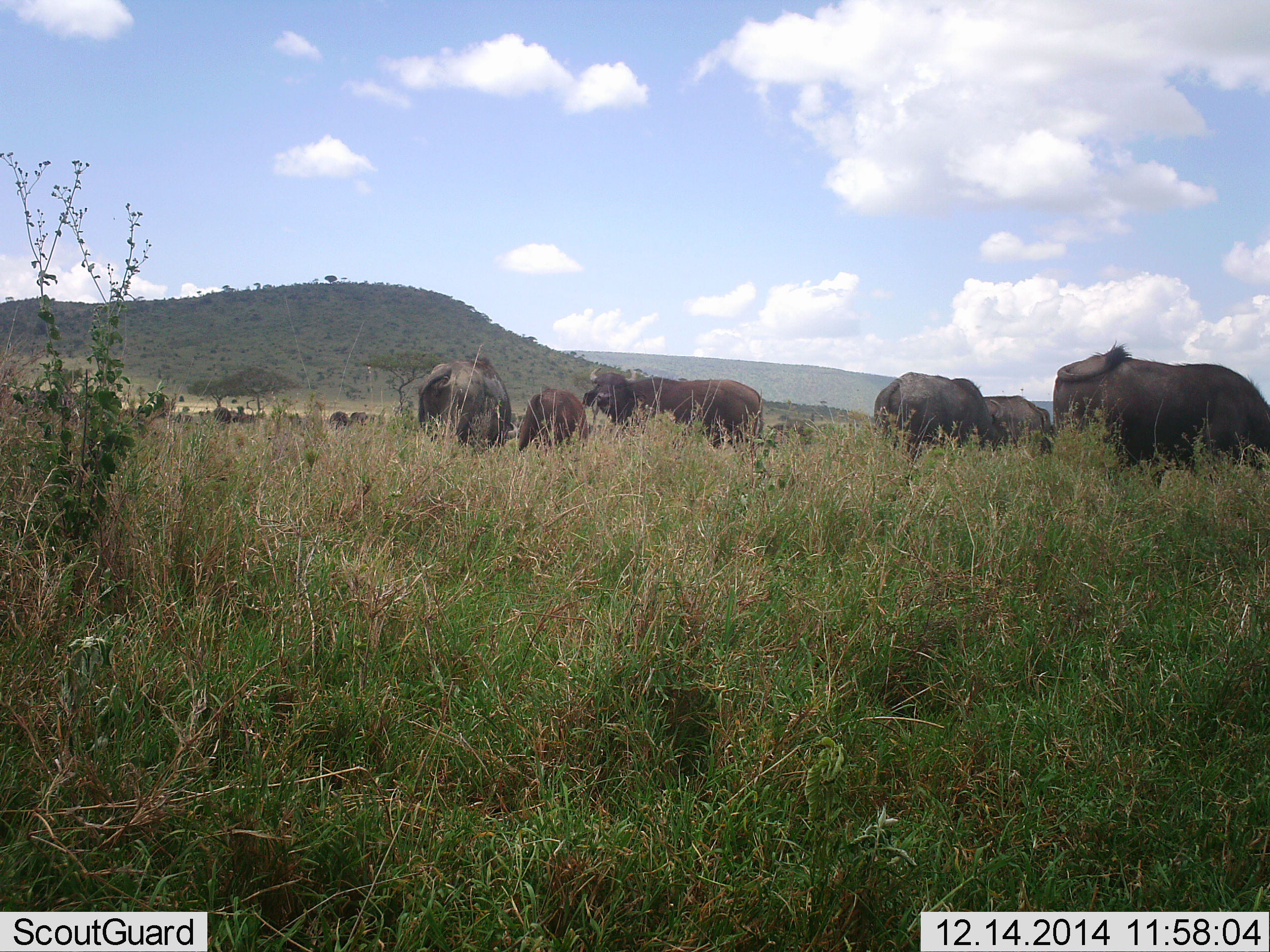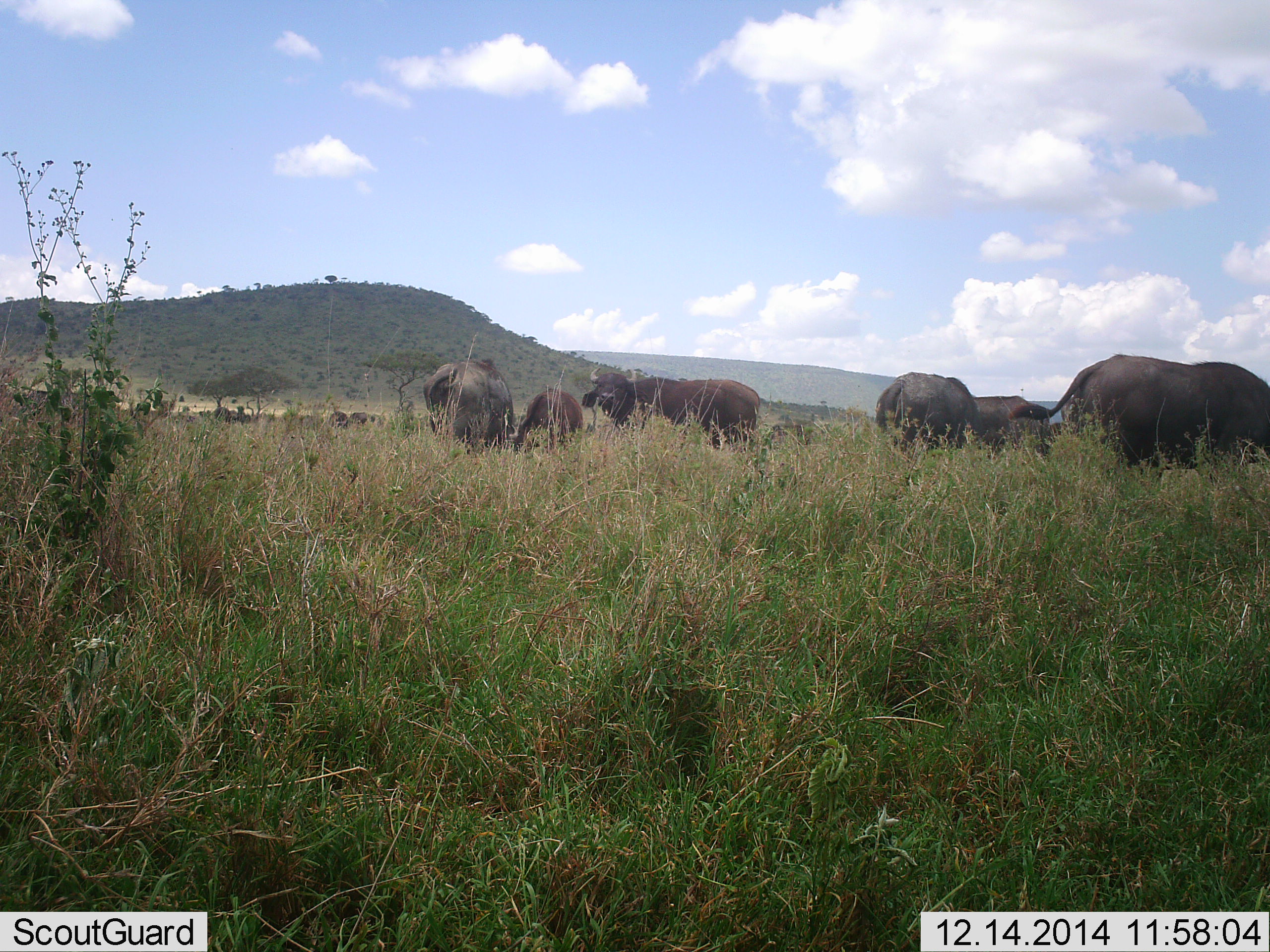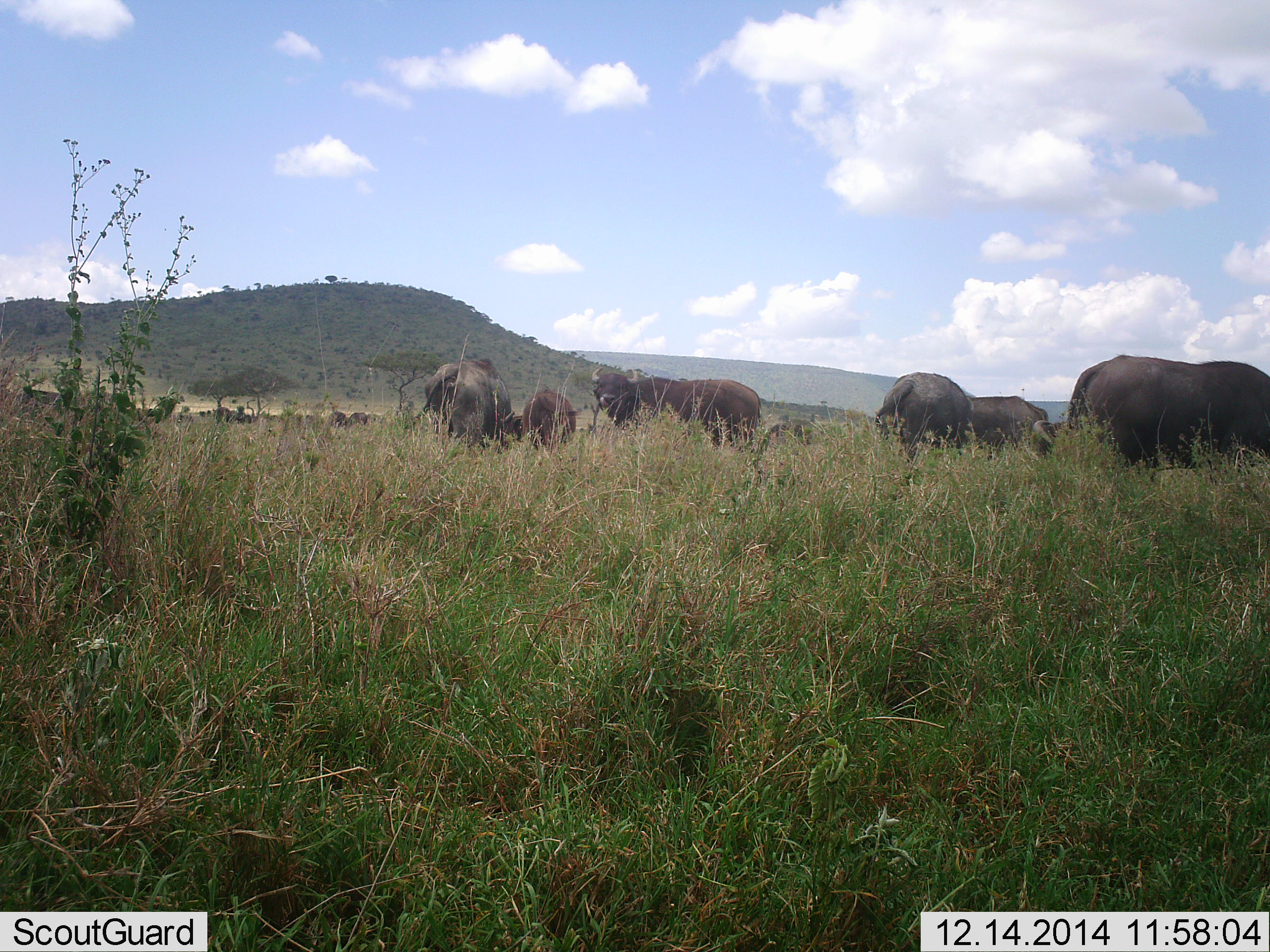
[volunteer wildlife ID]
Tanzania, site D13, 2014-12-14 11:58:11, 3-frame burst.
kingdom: Animalia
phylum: Chordata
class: Mammalia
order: Artiodactyla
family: Bovidae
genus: Syncerus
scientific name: Syncerus caffer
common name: cape buffalo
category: buffalo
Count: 6.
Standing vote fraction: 60%.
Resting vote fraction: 0%.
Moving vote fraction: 20%.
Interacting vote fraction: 0%.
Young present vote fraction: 10%.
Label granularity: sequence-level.